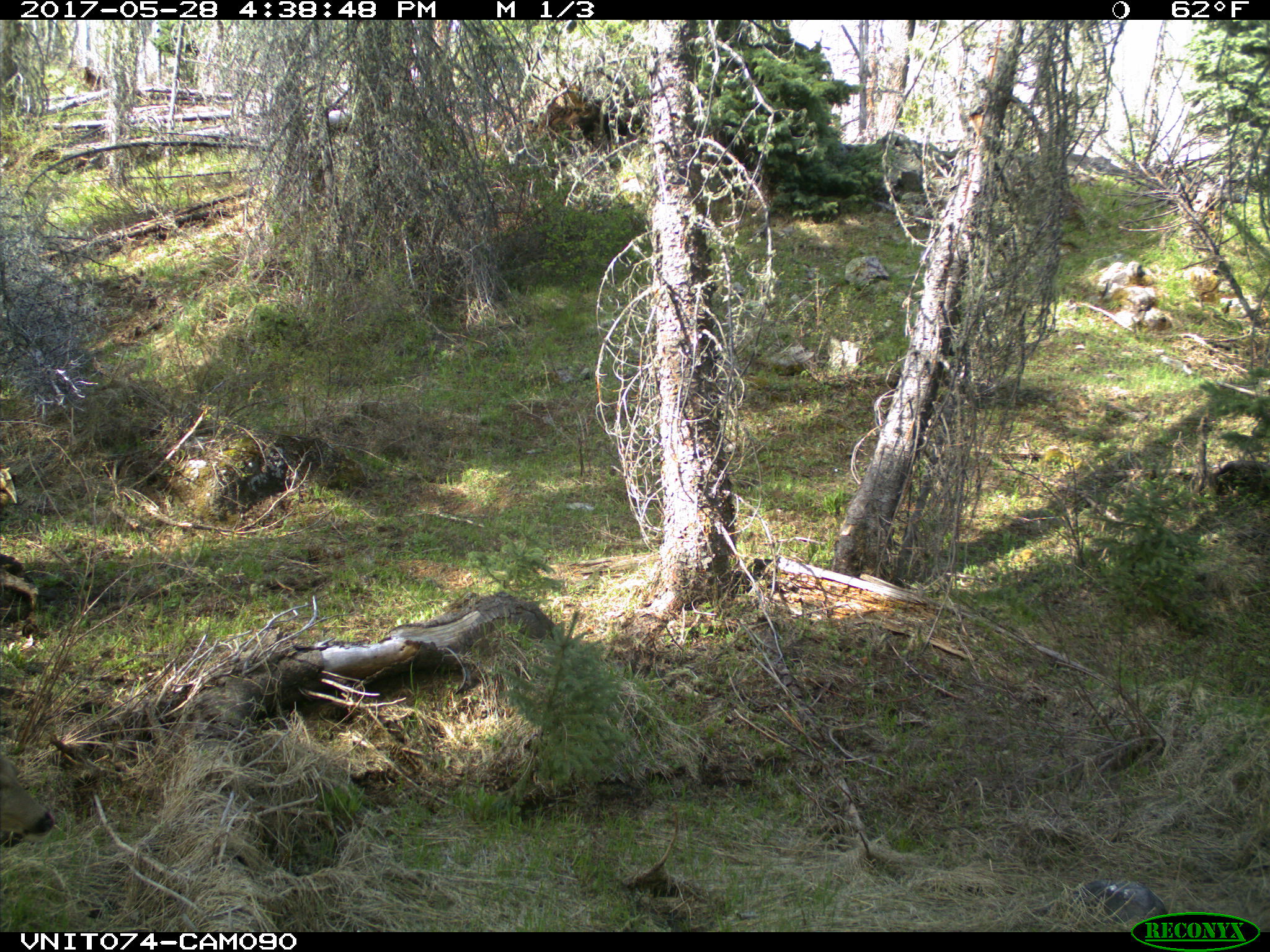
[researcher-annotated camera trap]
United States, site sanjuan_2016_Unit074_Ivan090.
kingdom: Animalia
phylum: Chordata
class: Mammalia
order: Artiodactyla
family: Cervidae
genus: Odocoileus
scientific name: Odocoileus hemionus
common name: mule deer